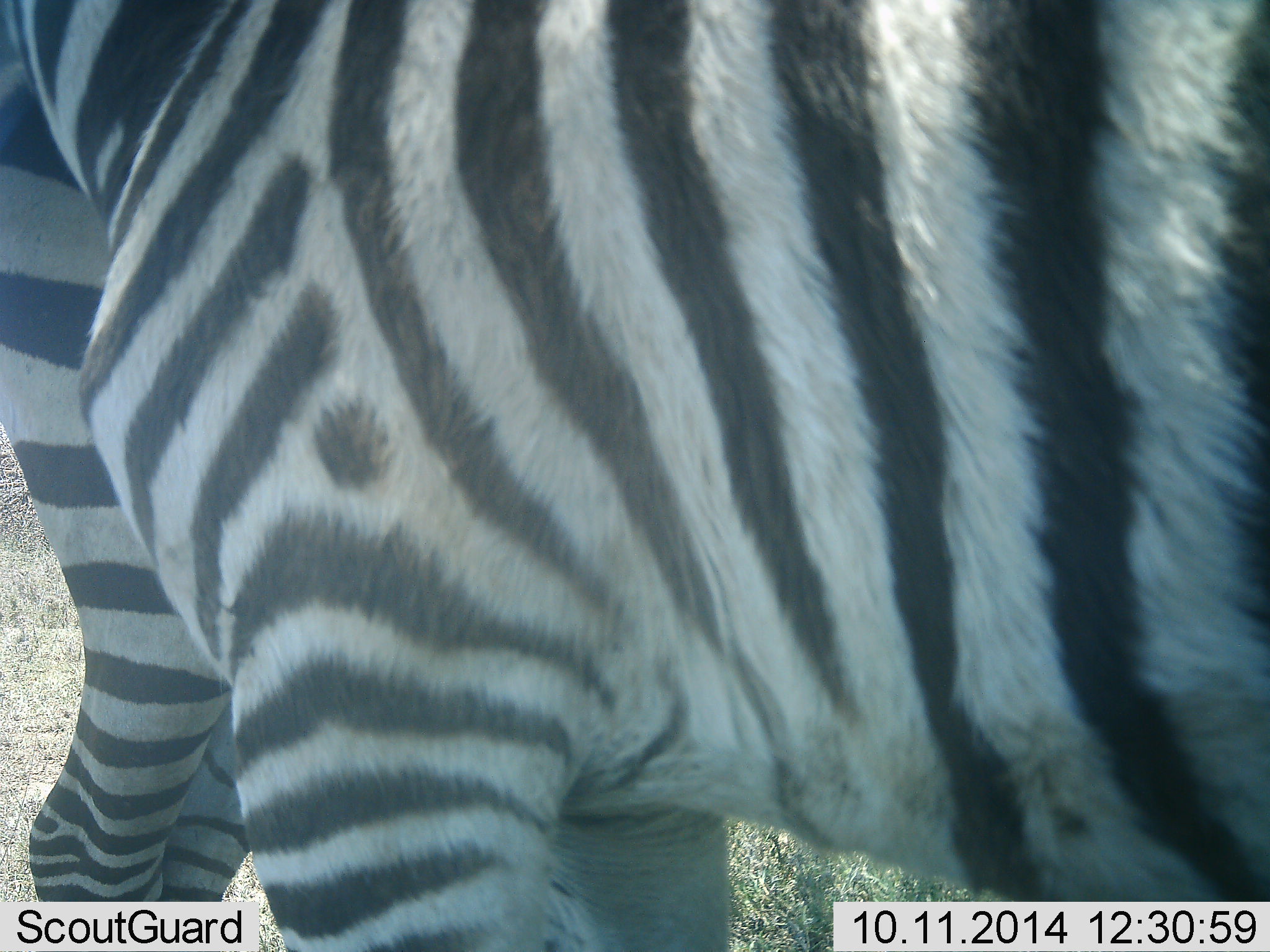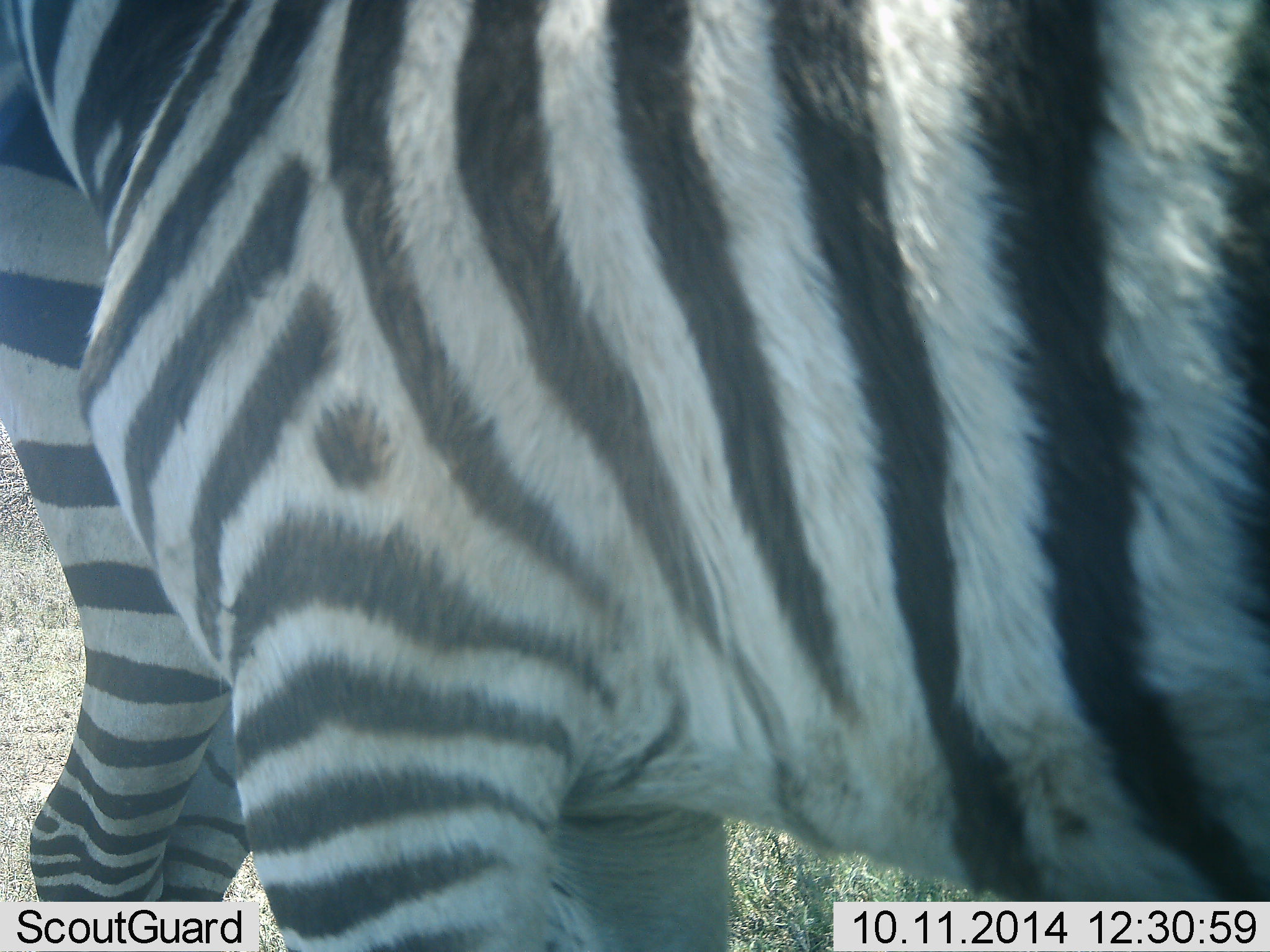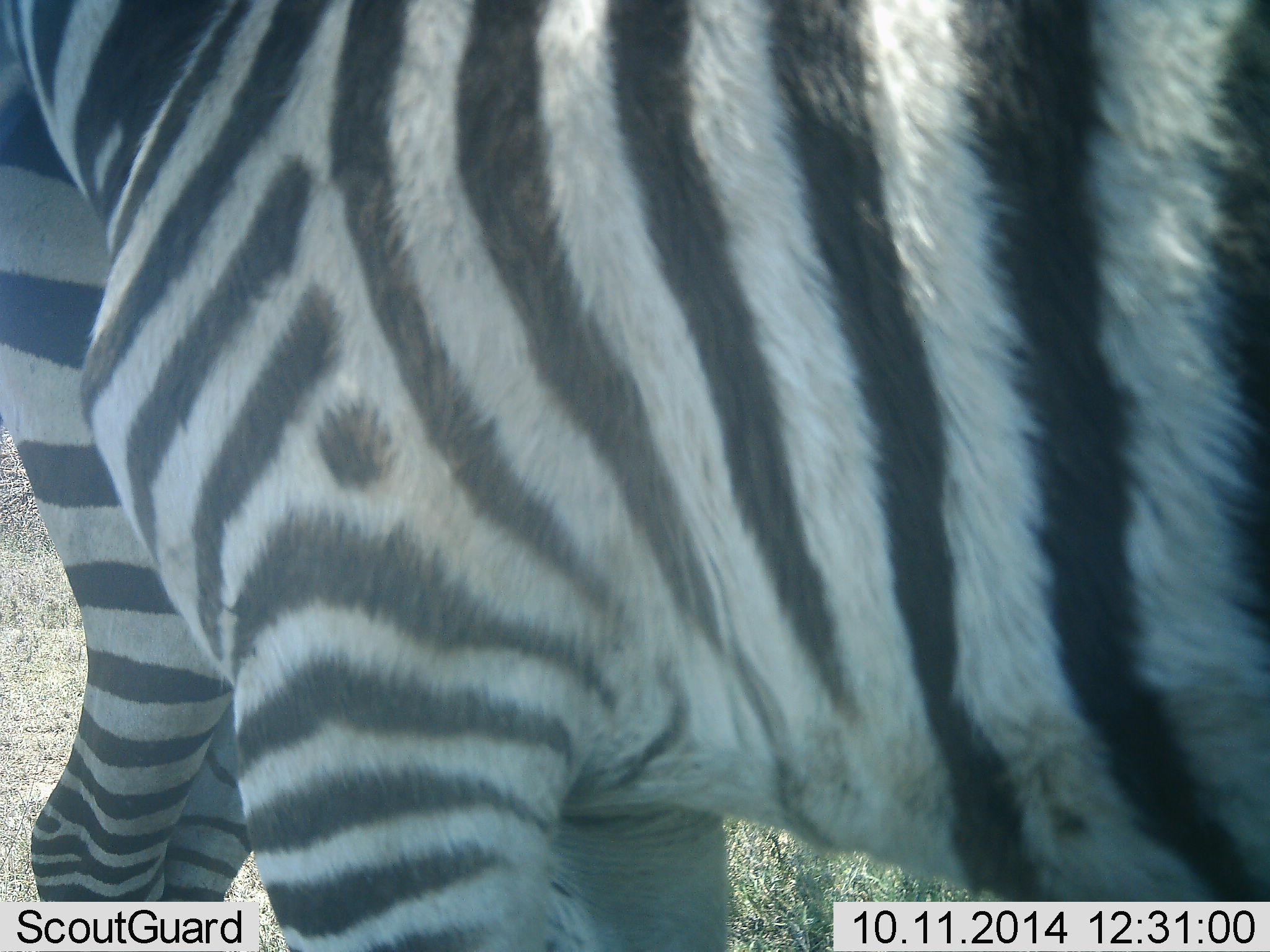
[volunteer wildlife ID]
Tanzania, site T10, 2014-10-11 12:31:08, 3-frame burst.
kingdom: Animalia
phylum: Chordata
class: Mammalia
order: Perissodactyla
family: Equidae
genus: Equus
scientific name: Equus quagga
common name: plains zebra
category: zebra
Zebra (plains zebra) (Equus quagga), count 2. Behavior (volunteer vote fractions): standing 100%, resting 0%, moving 0%, interacting 0%. Young present (vote fraction): 0%. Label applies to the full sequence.